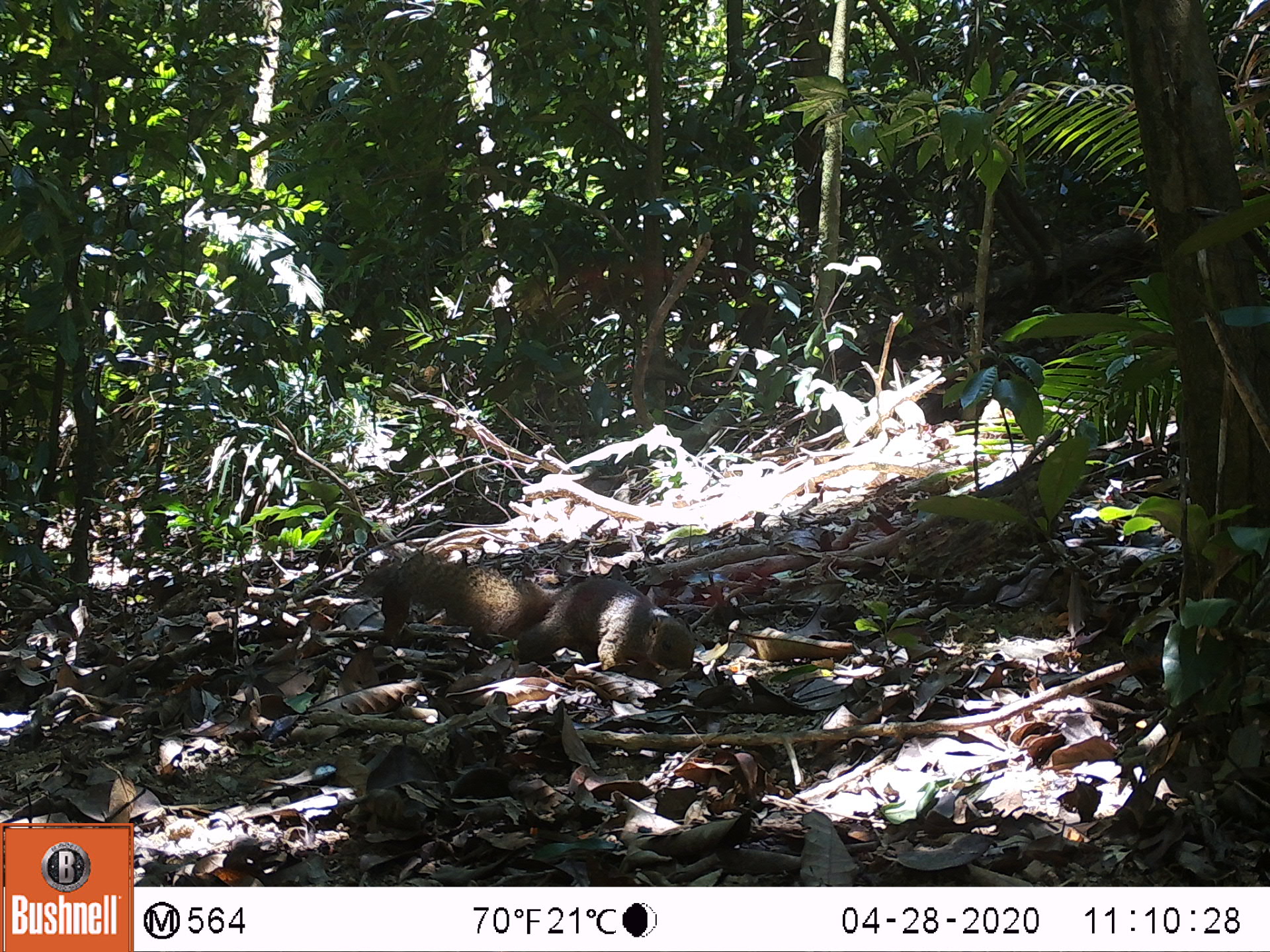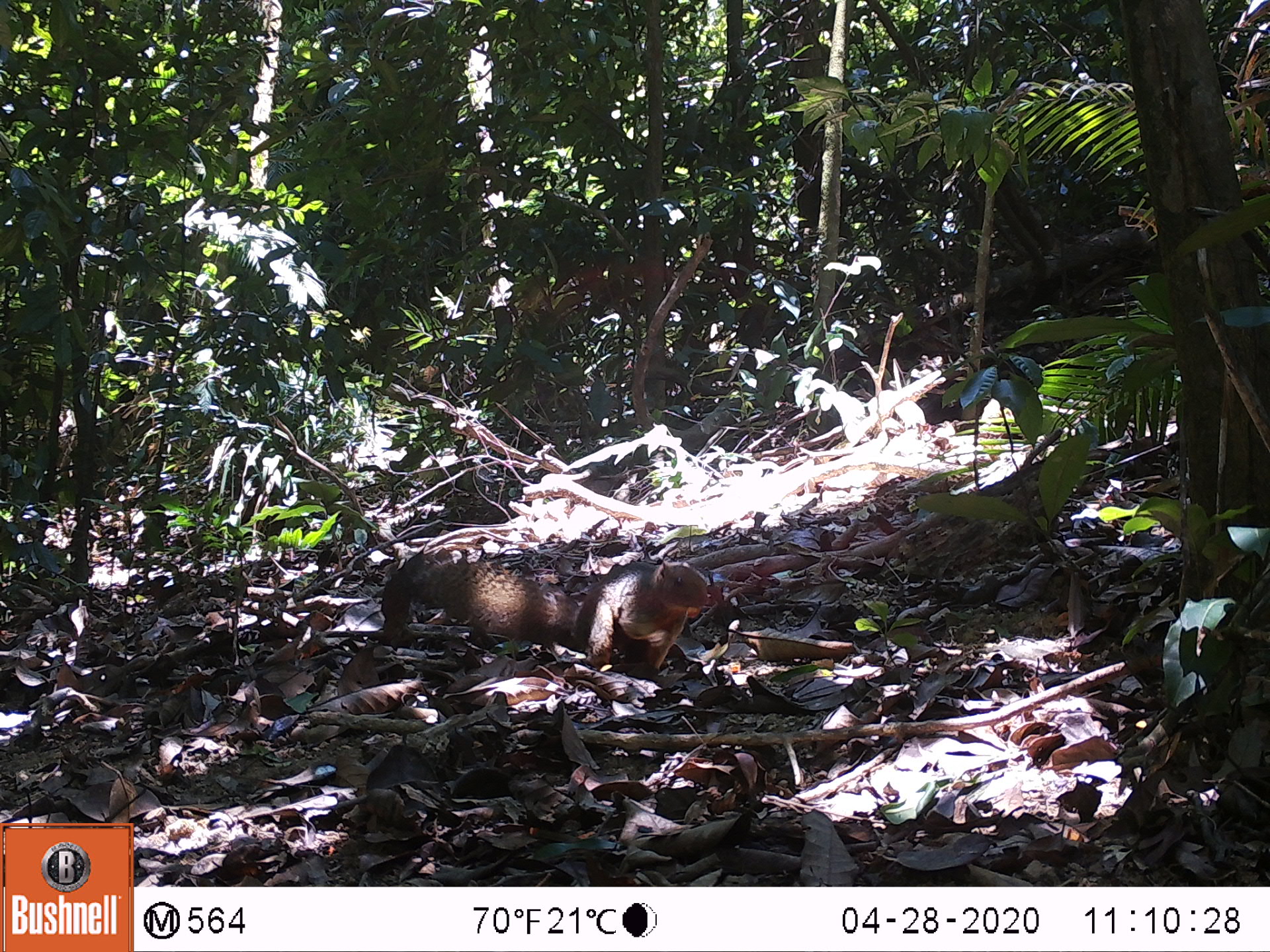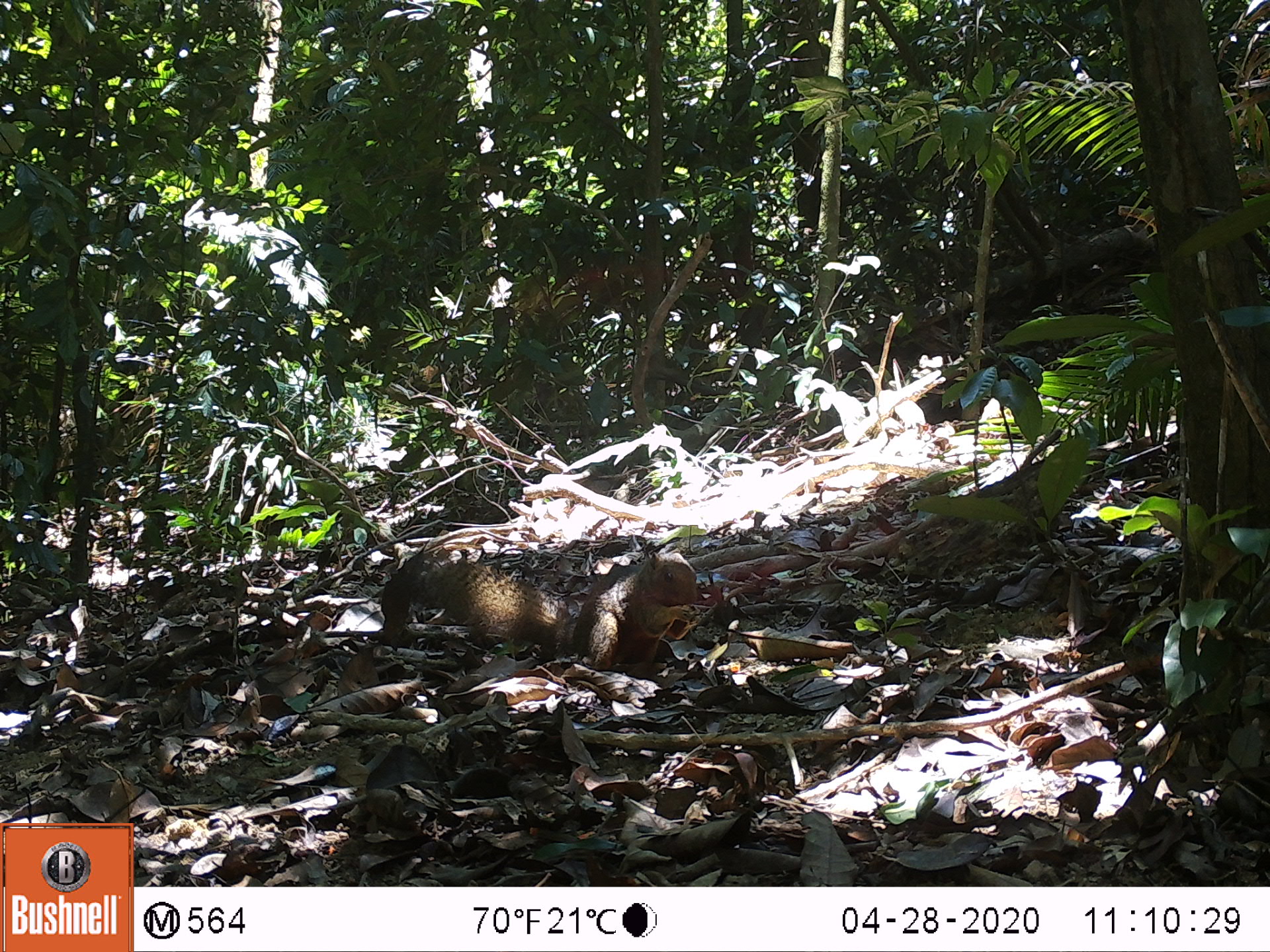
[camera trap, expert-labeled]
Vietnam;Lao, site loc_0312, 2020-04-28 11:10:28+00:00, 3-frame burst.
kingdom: Animalia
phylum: Chordata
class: Mammalia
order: Rodentia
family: Sciuridae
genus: Callosciurus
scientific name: Callosciurus erythraeus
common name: pallas's squirrel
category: pallass squirrel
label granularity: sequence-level